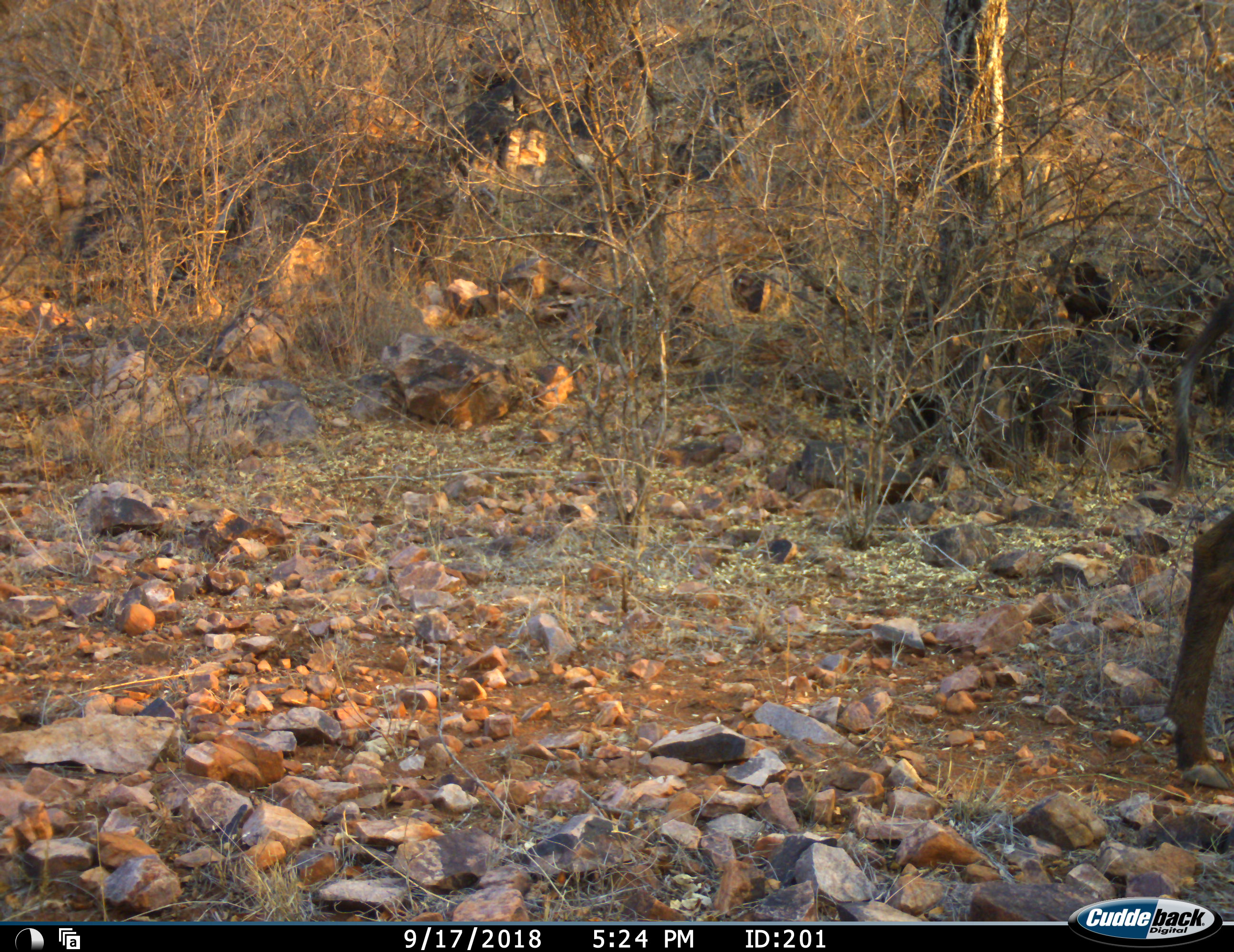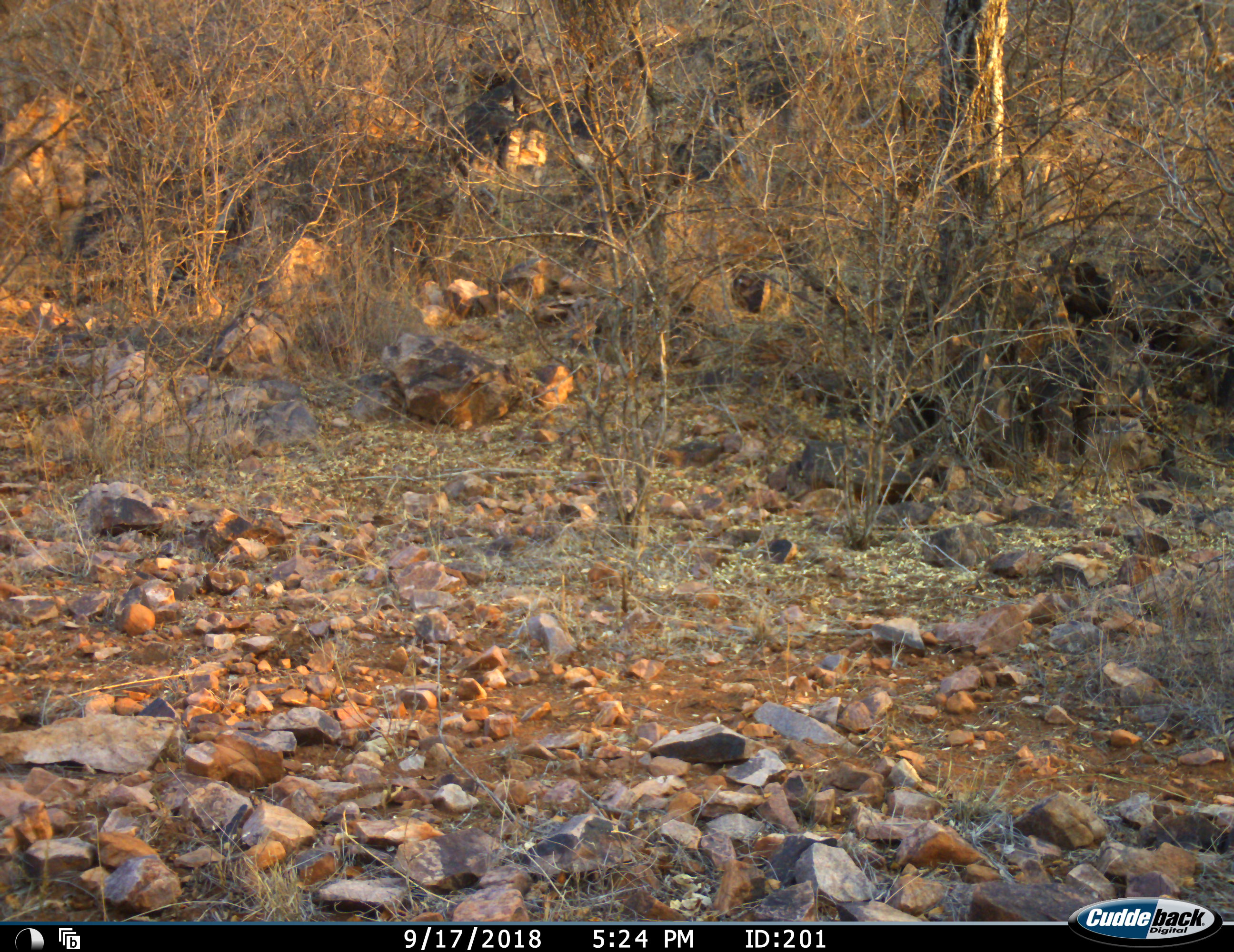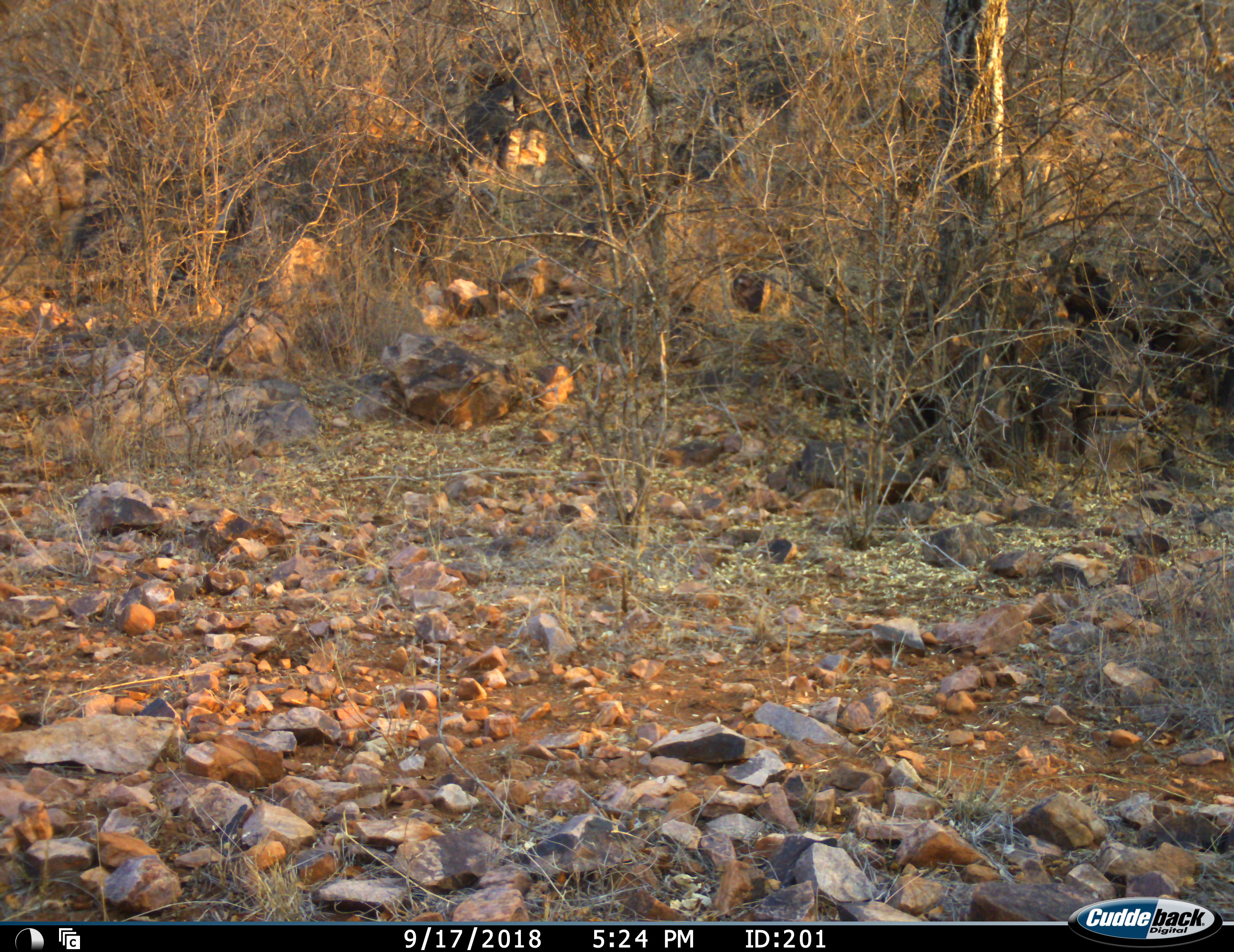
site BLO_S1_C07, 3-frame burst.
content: unidentified animal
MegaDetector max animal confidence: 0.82